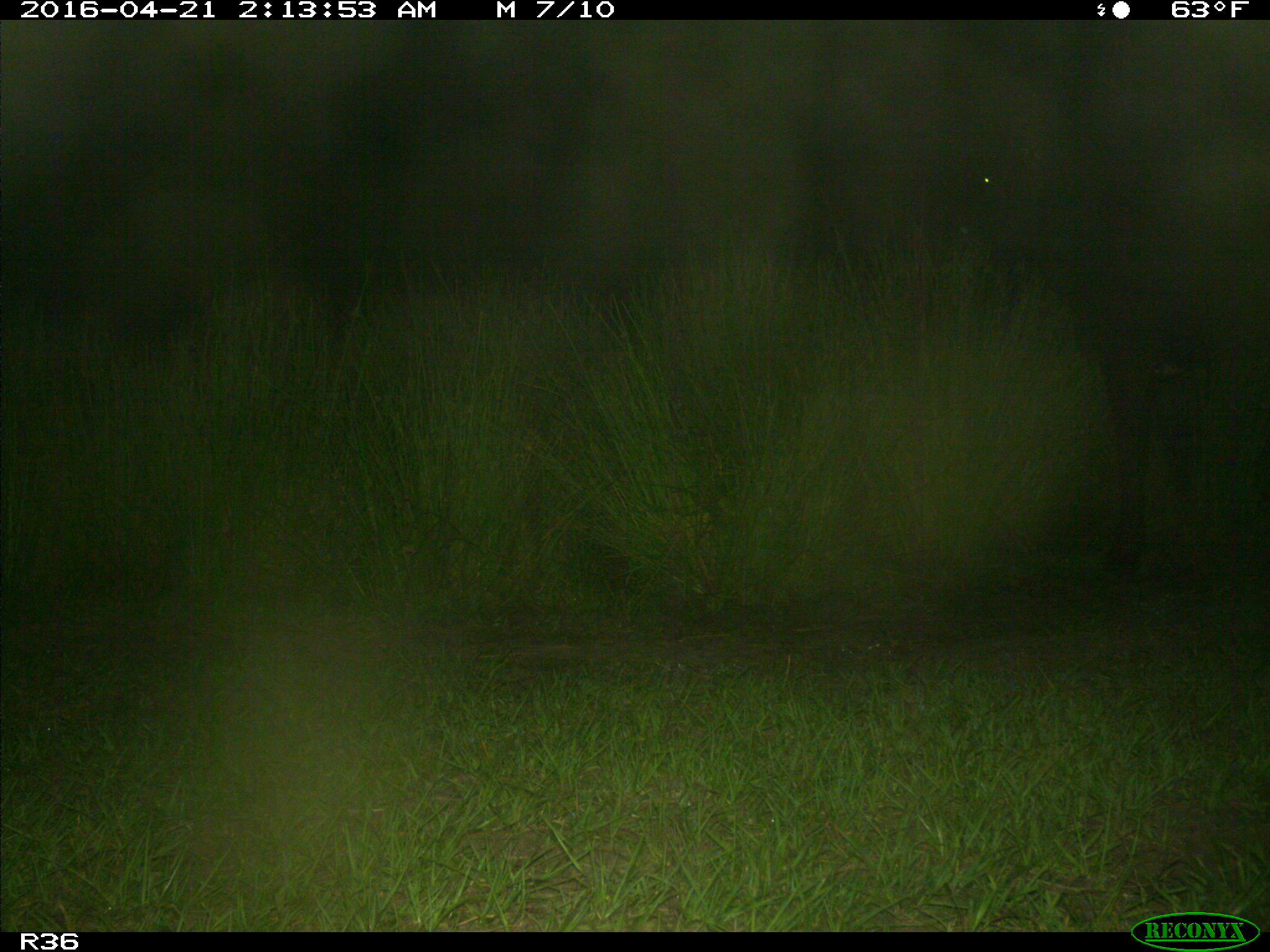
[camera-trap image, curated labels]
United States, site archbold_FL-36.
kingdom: Animalia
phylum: Chordata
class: Mammalia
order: Artiodactyla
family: Bovidae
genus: Bos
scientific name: Bos taurus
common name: domestic cow